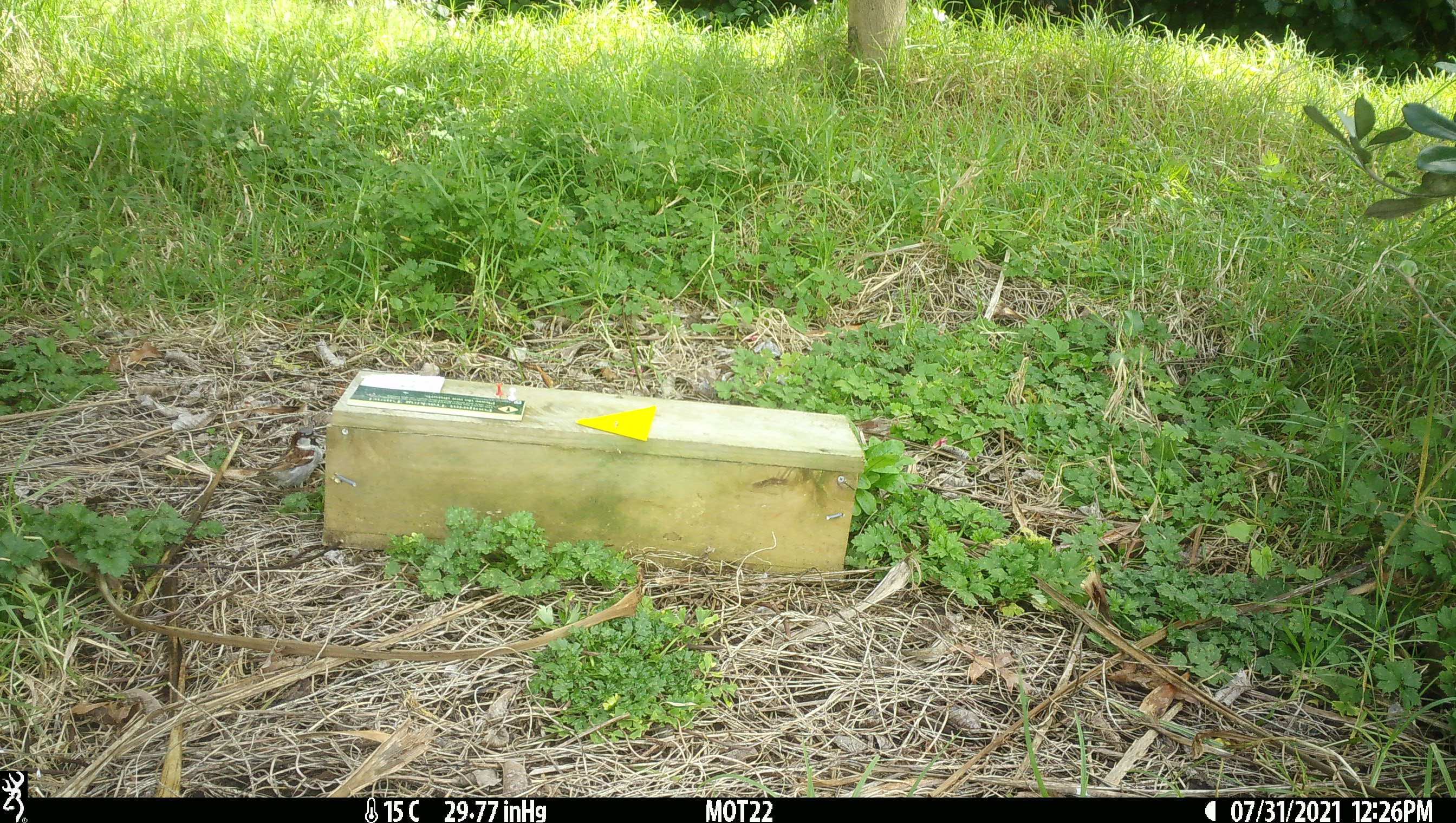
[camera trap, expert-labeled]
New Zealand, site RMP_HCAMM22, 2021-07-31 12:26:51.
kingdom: Animalia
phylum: Chordata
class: Aves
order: Passeriformes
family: Passeridae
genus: Passer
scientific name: Passer domesticus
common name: house sparrow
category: sparrow